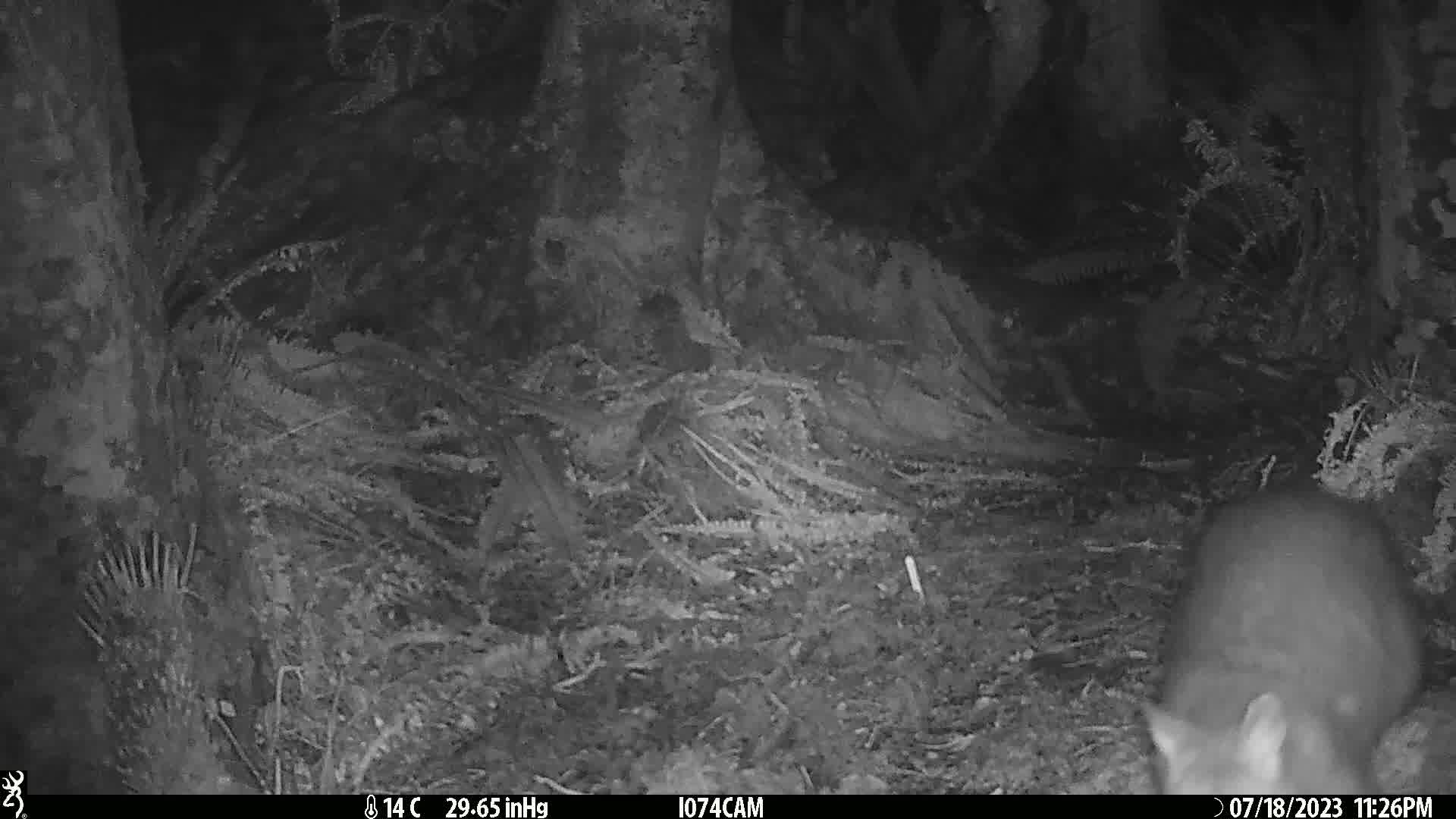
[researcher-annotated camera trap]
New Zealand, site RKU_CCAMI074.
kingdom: Animalia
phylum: Chordata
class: Mammalia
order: Diprotodontia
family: Phalangeridae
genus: Trichosurus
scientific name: Trichosurus vulpecula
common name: common brushtail possum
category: possum